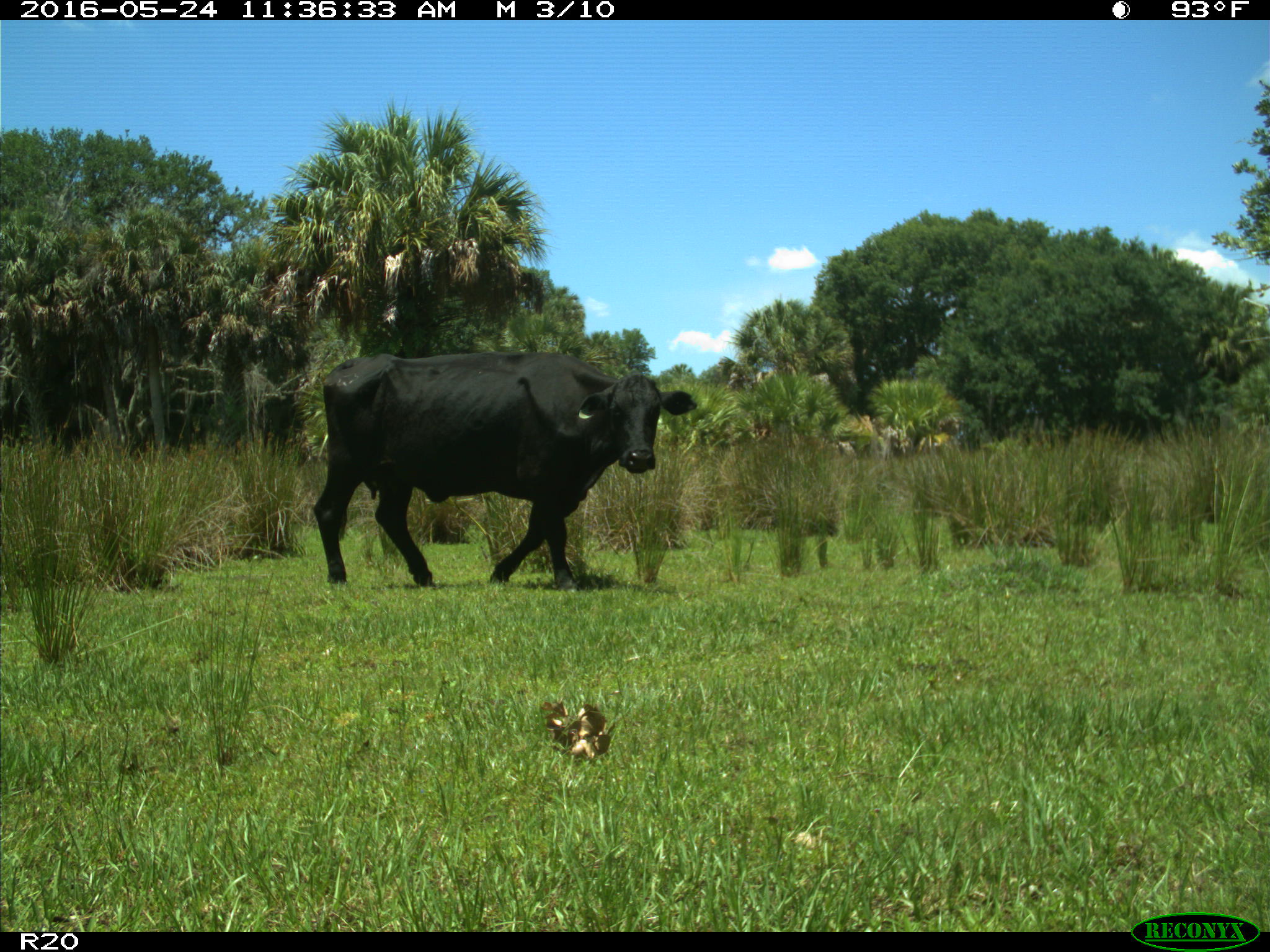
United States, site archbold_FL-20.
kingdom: Animalia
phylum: Chordata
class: Mammalia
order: Artiodactyla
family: Bovidae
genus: Bos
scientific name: Bos taurus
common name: domestic cow